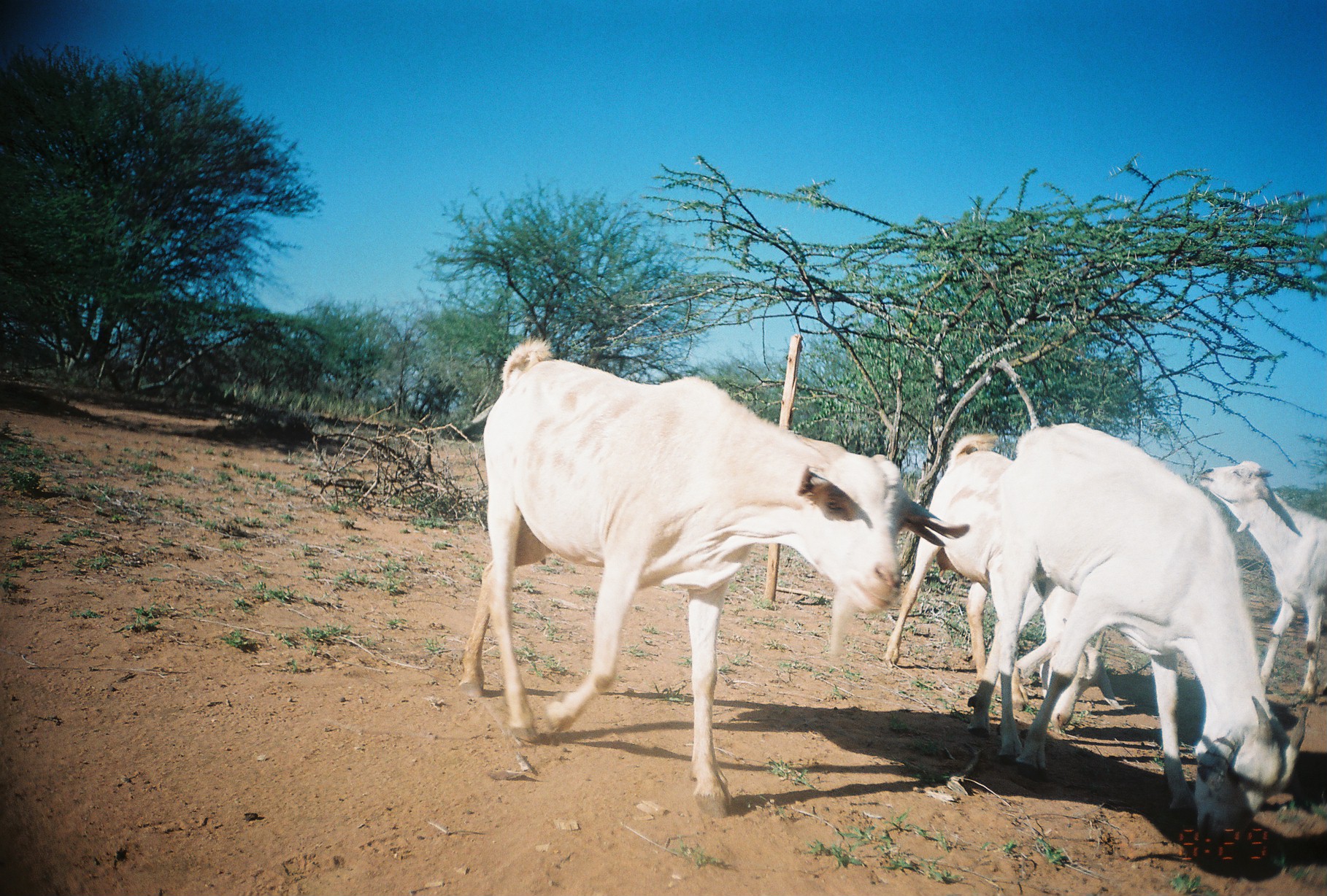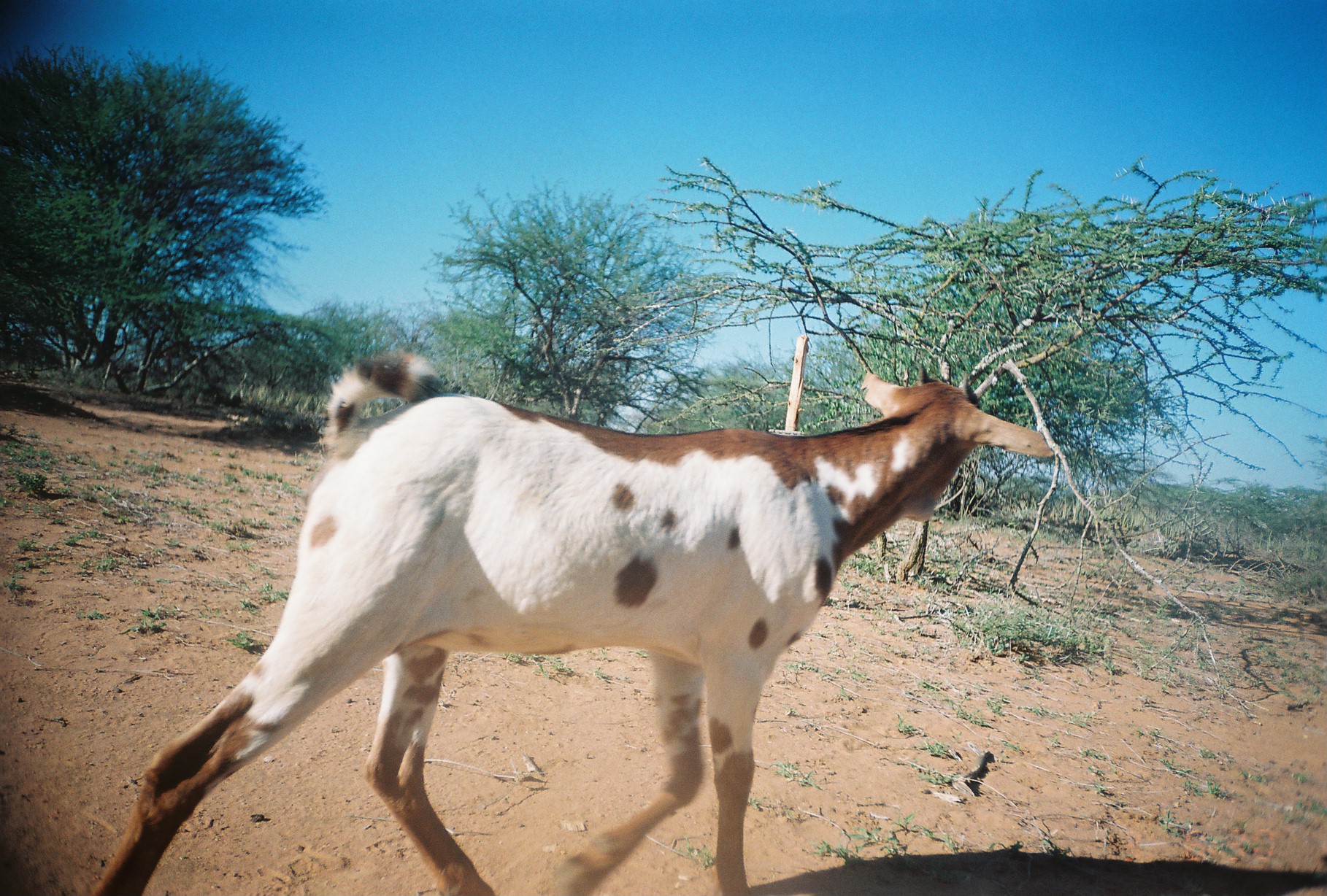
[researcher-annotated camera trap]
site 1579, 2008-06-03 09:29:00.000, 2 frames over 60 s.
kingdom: Animalia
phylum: Chordata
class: Mammalia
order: Artiodactyla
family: Bovidae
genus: Capra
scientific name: Capra aegagrus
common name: wild goat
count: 4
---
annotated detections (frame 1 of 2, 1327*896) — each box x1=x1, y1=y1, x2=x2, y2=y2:
capra aegagrus: x1=461, y1=337, x2=967, y2=821; x1=993, y1=422, x2=1307, y2=841; x1=886, y1=434, x2=1125, y2=735; x1=1199, y1=459, x2=1327, y2=702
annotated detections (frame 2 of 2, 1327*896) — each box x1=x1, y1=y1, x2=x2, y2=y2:
capra aegagrus: x1=87, y1=348, x2=1052, y2=894